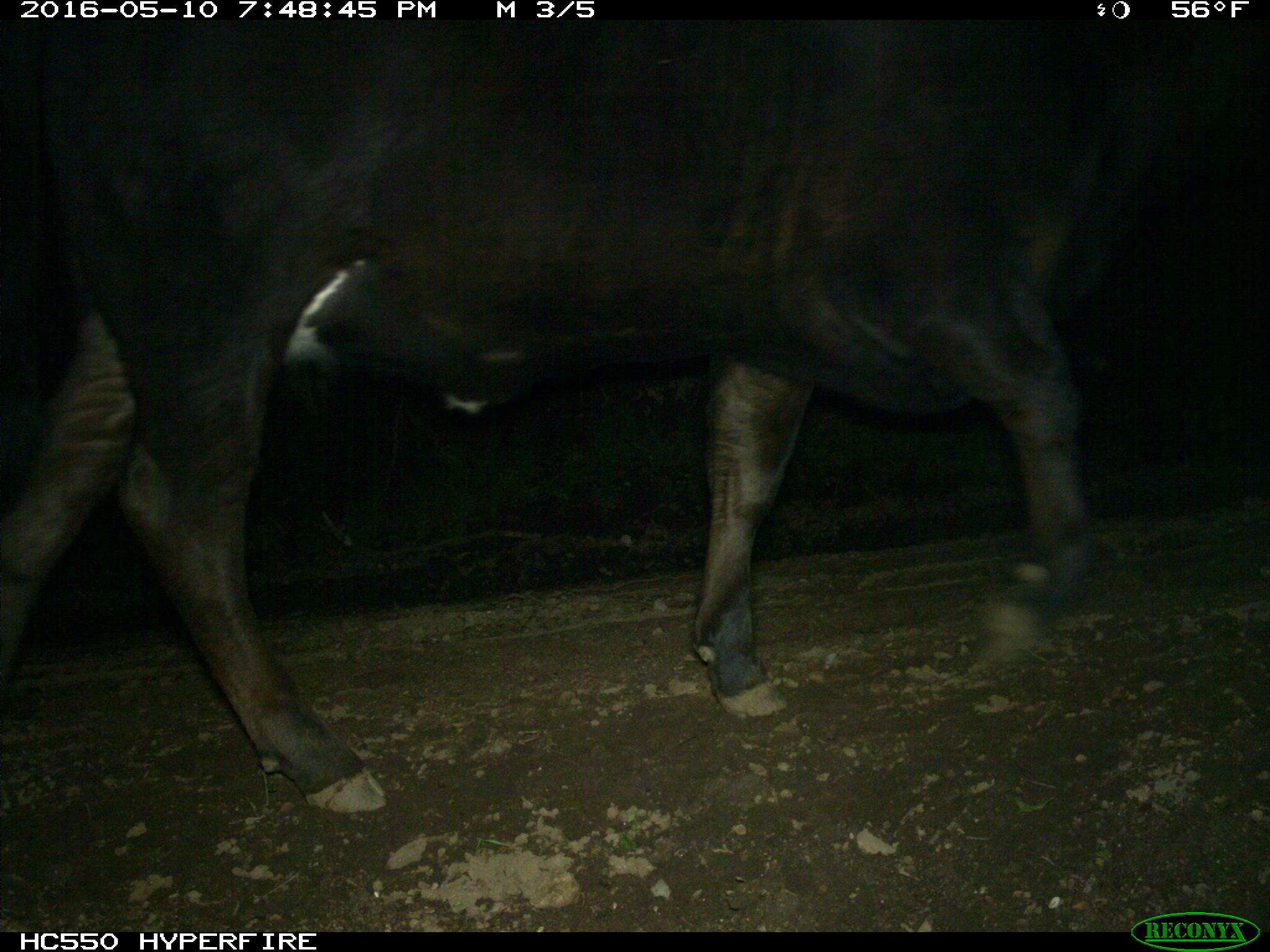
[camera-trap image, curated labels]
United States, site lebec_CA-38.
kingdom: Animalia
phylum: Chordata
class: Mammalia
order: Artiodactyla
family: Bovidae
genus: Bos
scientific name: Bos taurus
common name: domestic cow